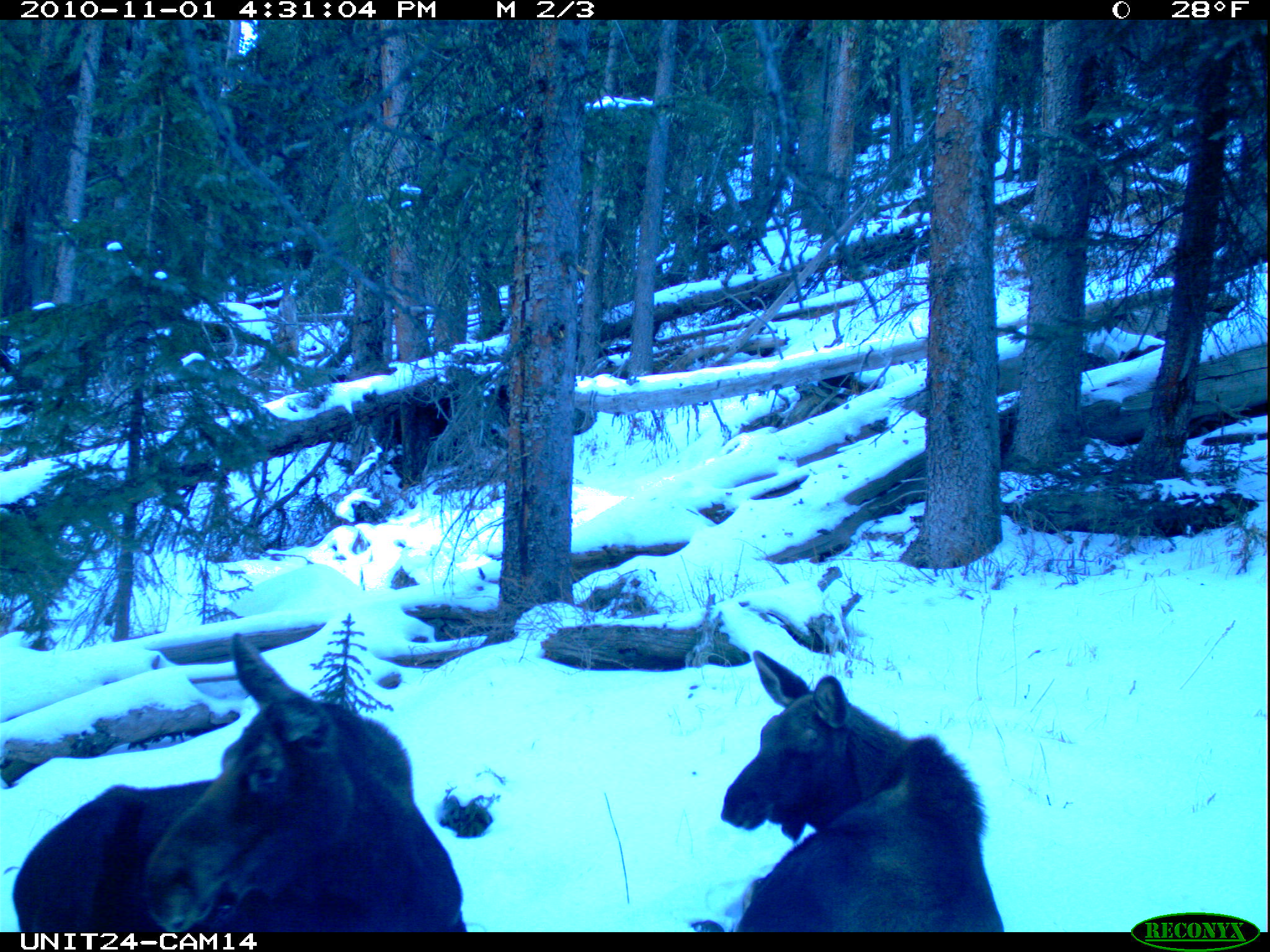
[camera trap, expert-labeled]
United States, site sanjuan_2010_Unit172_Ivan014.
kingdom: Animalia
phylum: Chordata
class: Mammalia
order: Artiodactyla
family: Cervidae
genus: Alces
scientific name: Alces alces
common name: moose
Alces alces (moose).